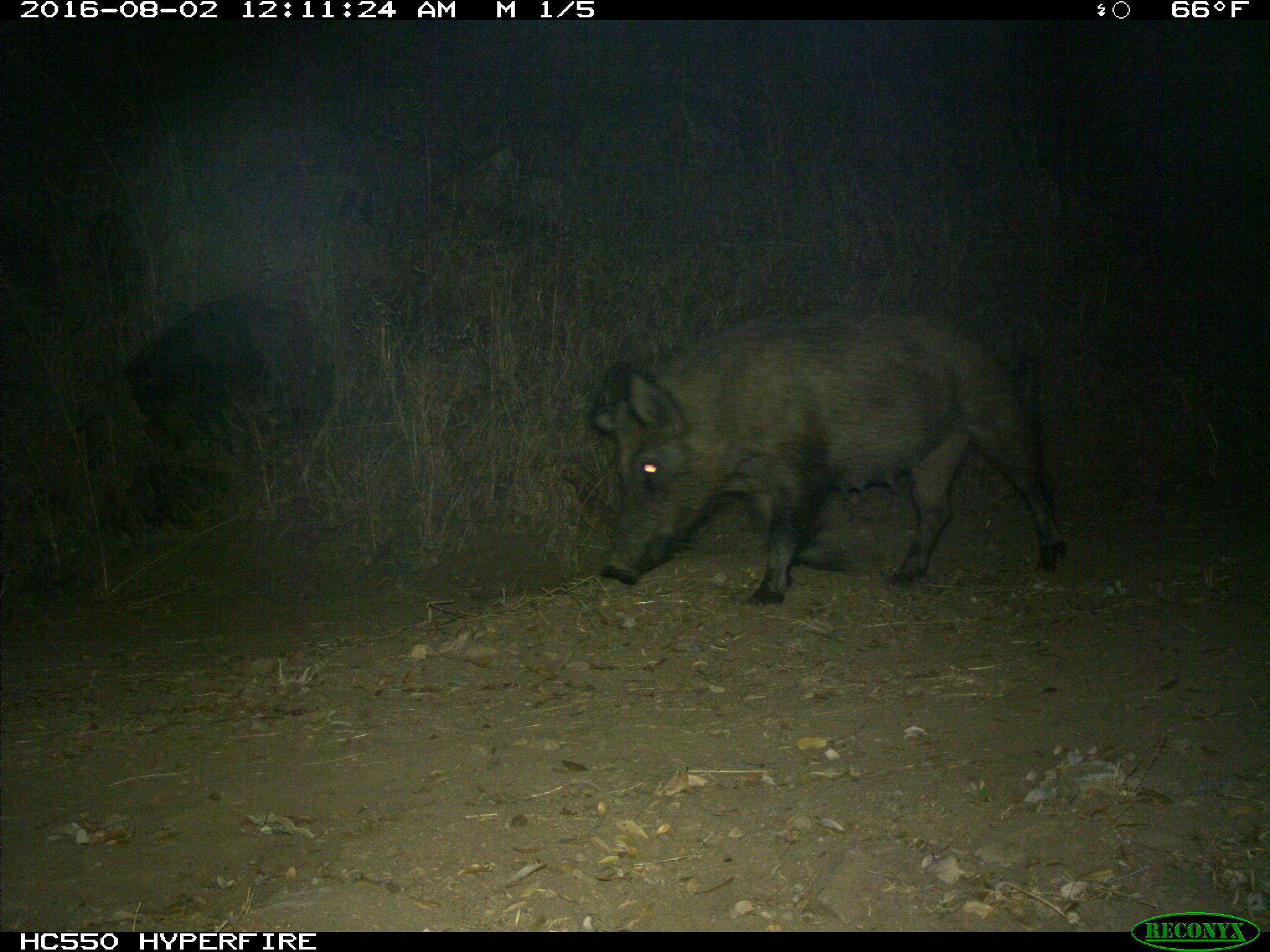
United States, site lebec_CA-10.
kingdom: Animalia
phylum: Chordata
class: Mammalia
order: Artiodactyla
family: Suidae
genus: Sus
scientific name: Sus scrofa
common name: wild boar